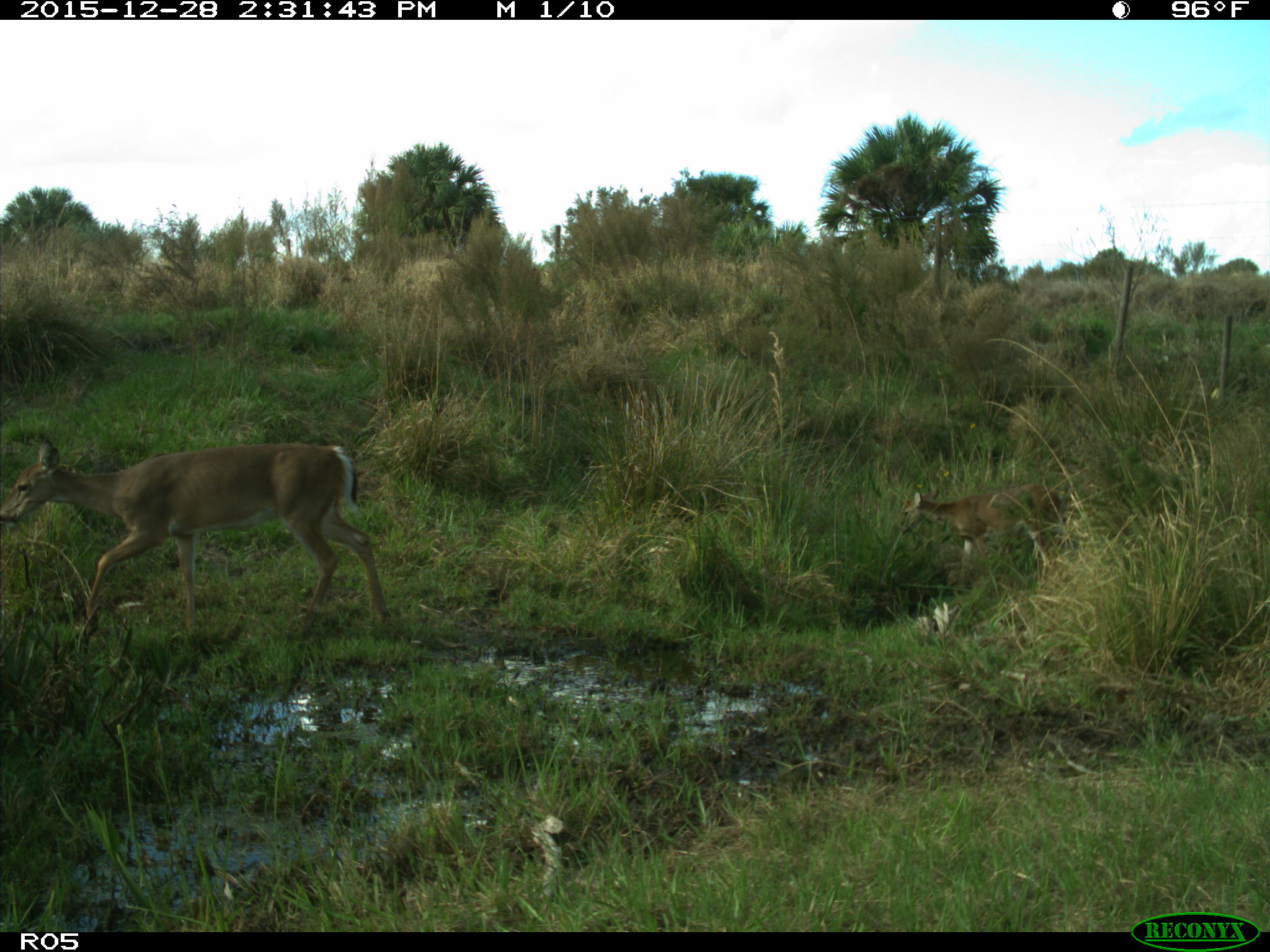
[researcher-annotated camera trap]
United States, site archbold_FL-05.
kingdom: Animalia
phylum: Chordata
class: Mammalia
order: Artiodactyla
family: Cervidae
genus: Odocoileus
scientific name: Odocoileus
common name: deer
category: unidentified deer